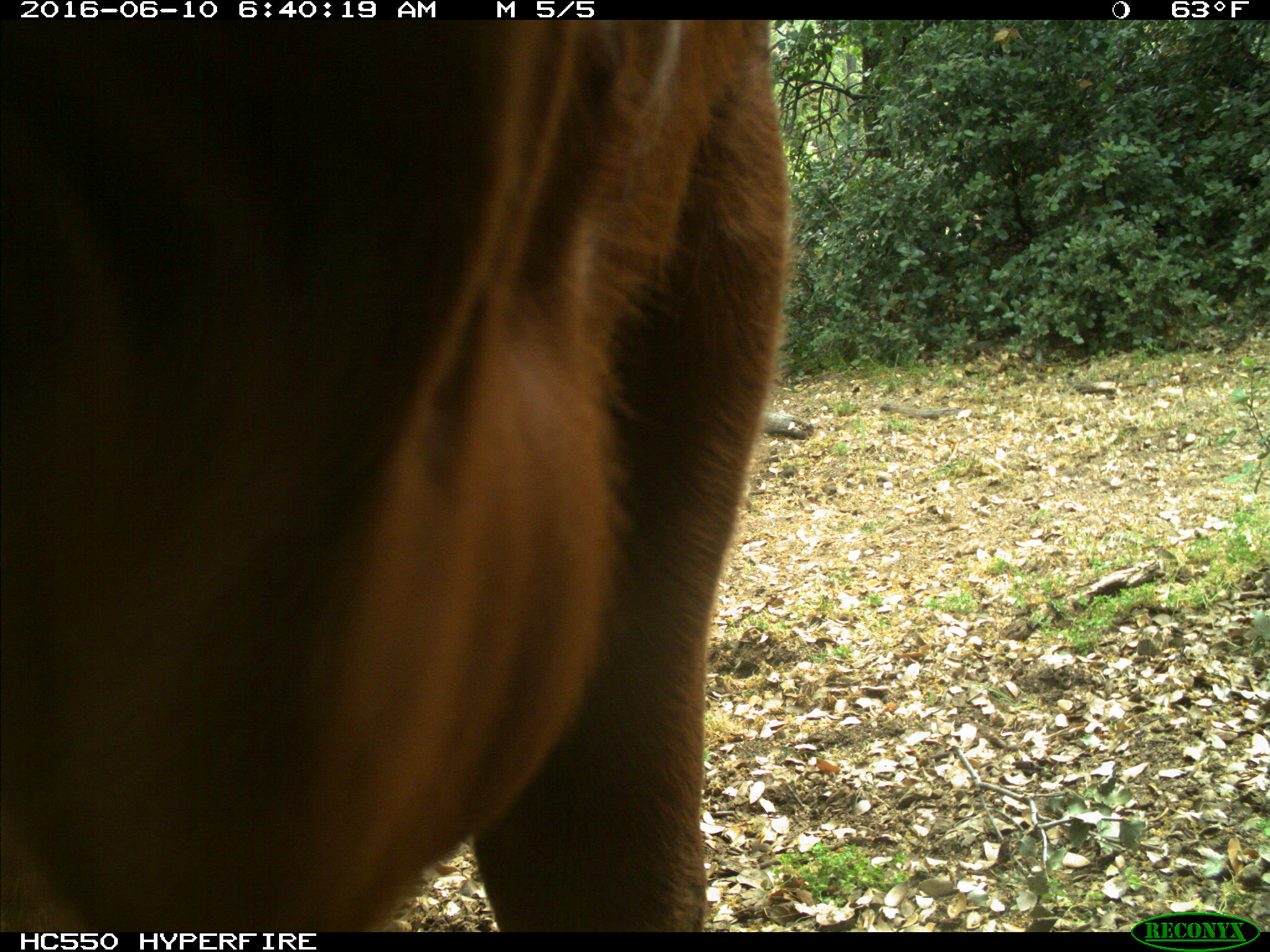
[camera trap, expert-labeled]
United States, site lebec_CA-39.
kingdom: Animalia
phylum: Chordata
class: Mammalia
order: Artiodactyla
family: Bovidae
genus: Bos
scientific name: Bos taurus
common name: domestic cow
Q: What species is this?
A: Bos taurus (domestic cow).